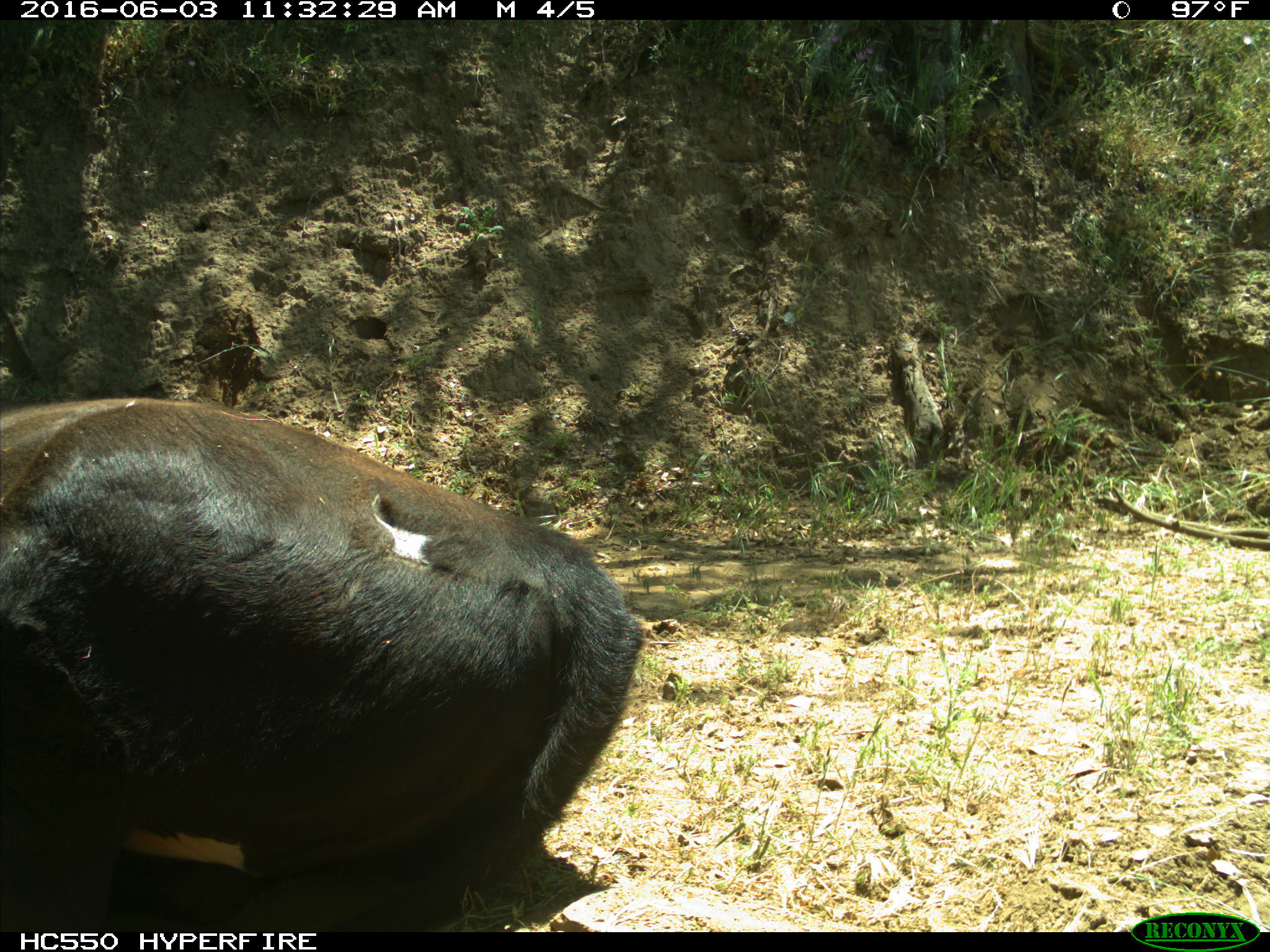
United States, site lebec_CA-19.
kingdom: Animalia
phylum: Chordata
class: Mammalia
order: Artiodactyla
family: Bovidae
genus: Bos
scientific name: Bos taurus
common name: domestic cow